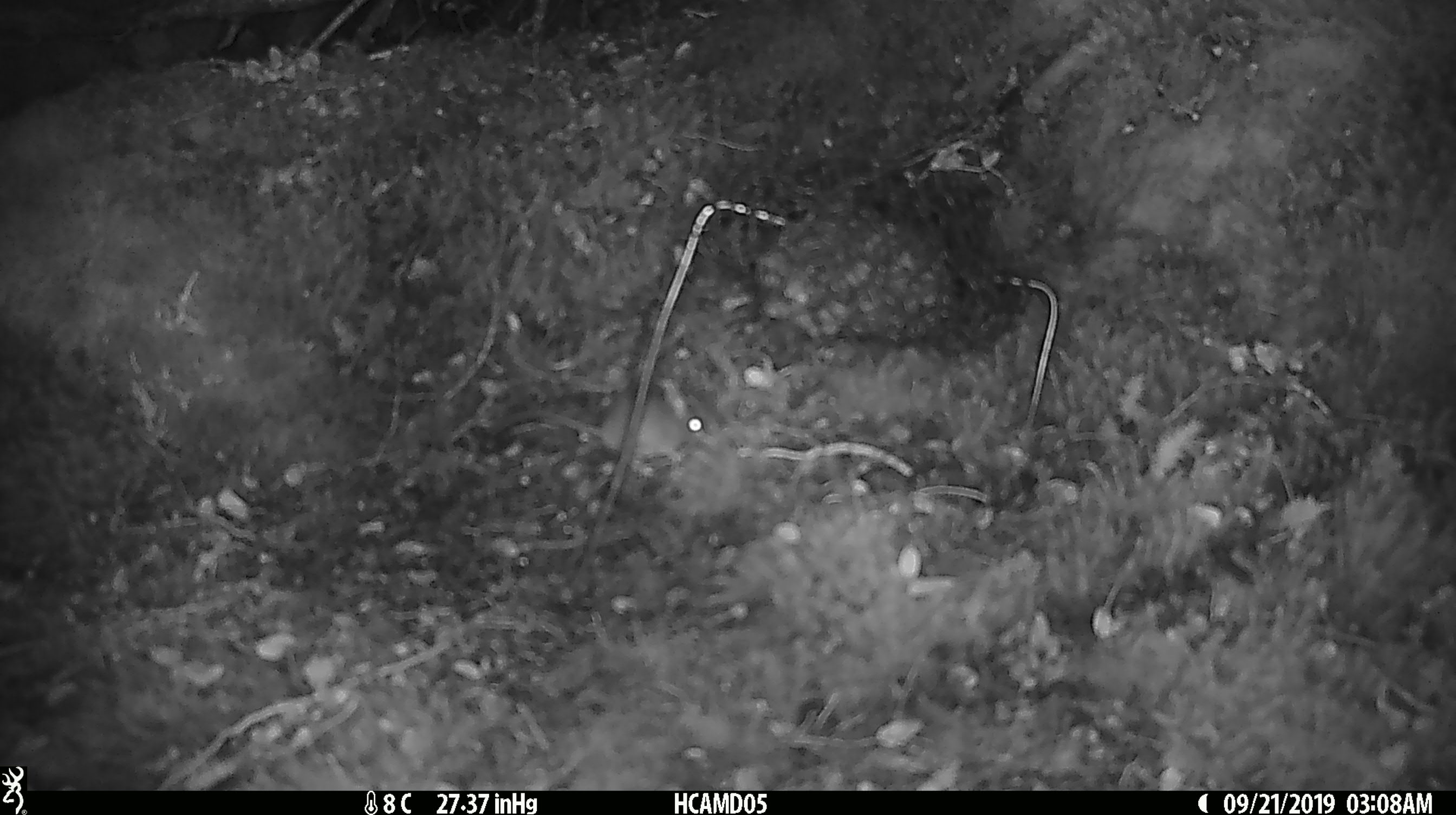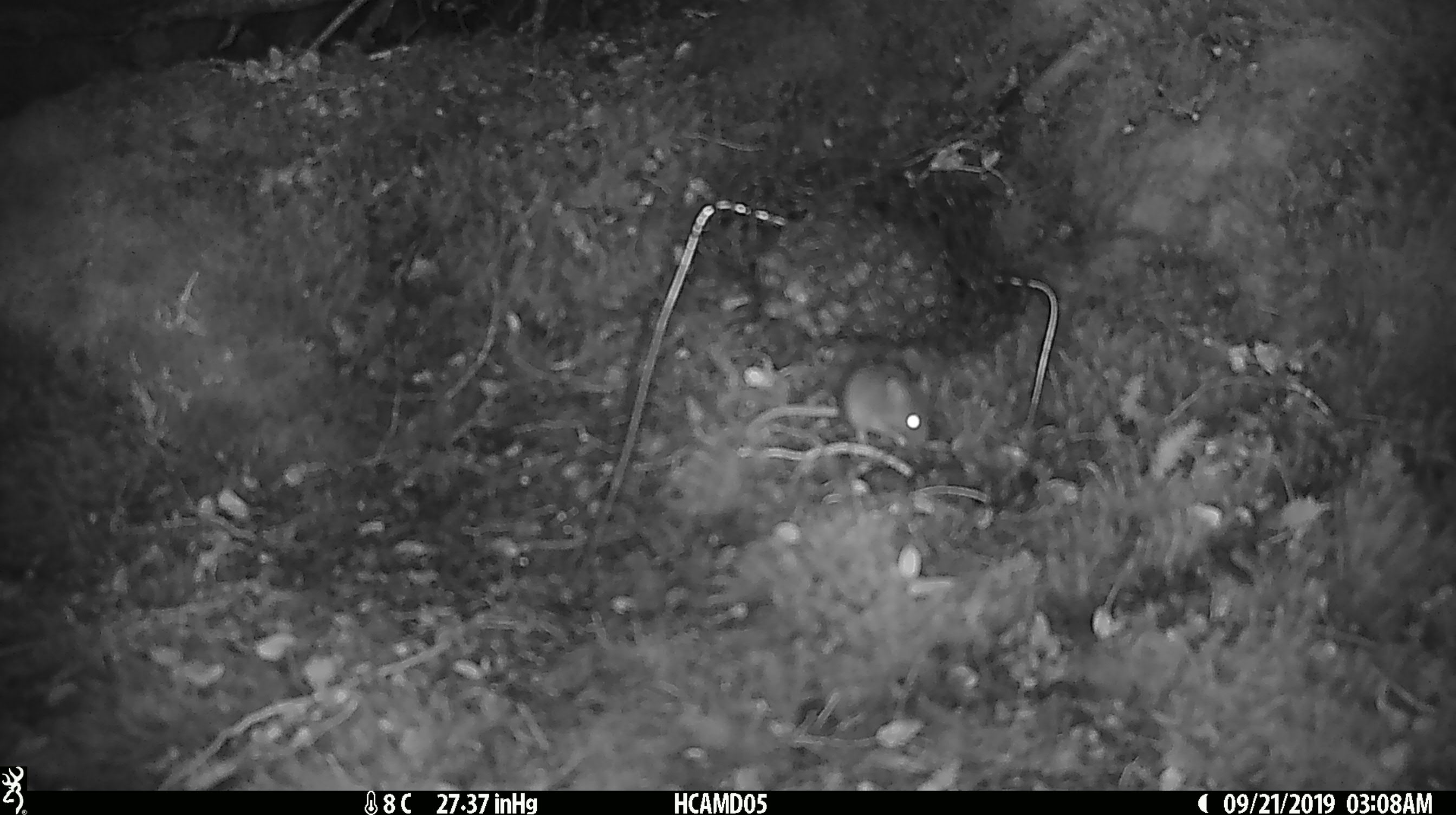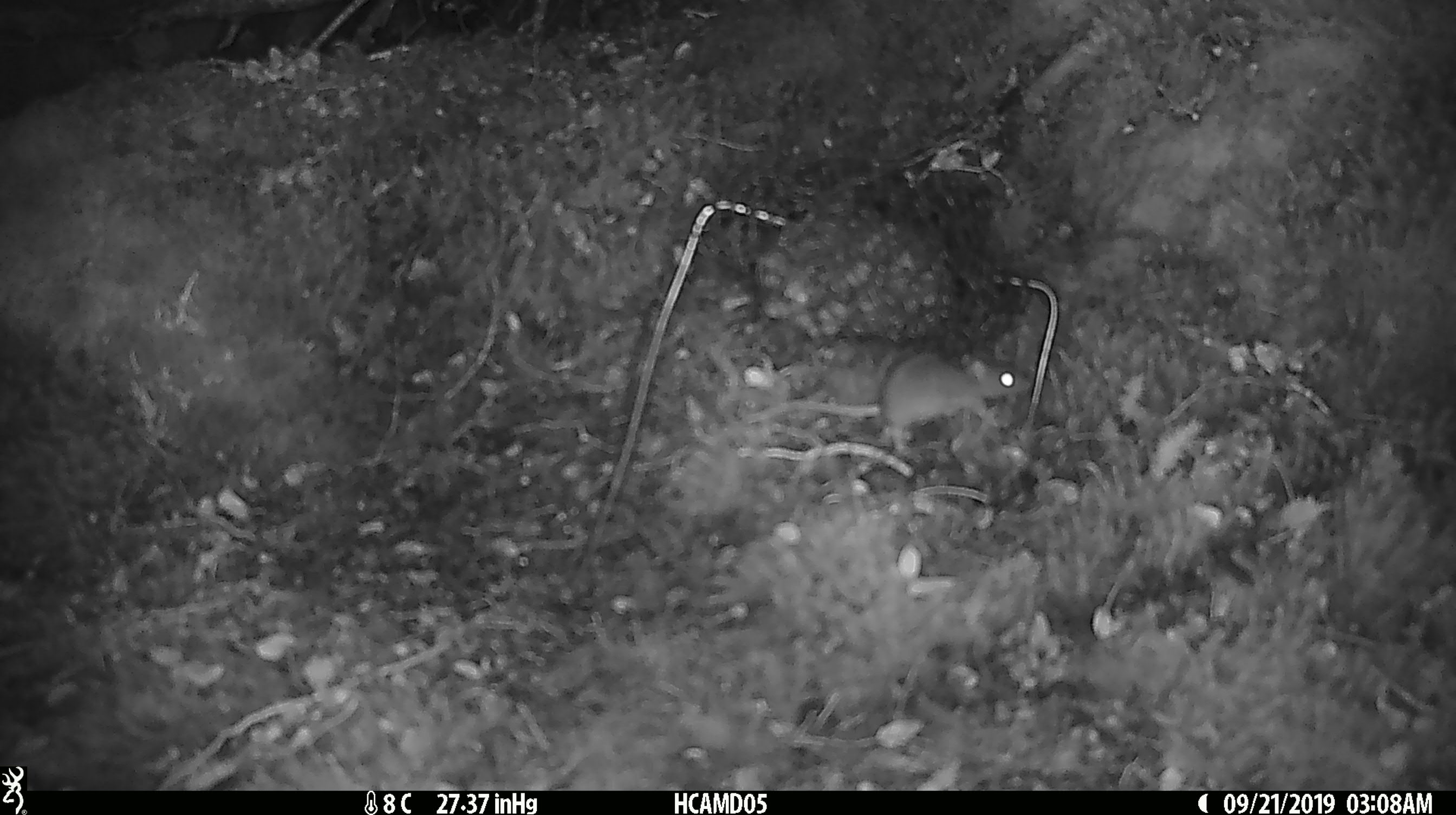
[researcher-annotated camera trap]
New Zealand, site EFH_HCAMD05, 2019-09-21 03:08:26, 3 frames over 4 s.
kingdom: Animalia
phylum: Chordata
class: Mammalia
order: Rodentia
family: Muridae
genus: Mus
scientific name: Mus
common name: mouse